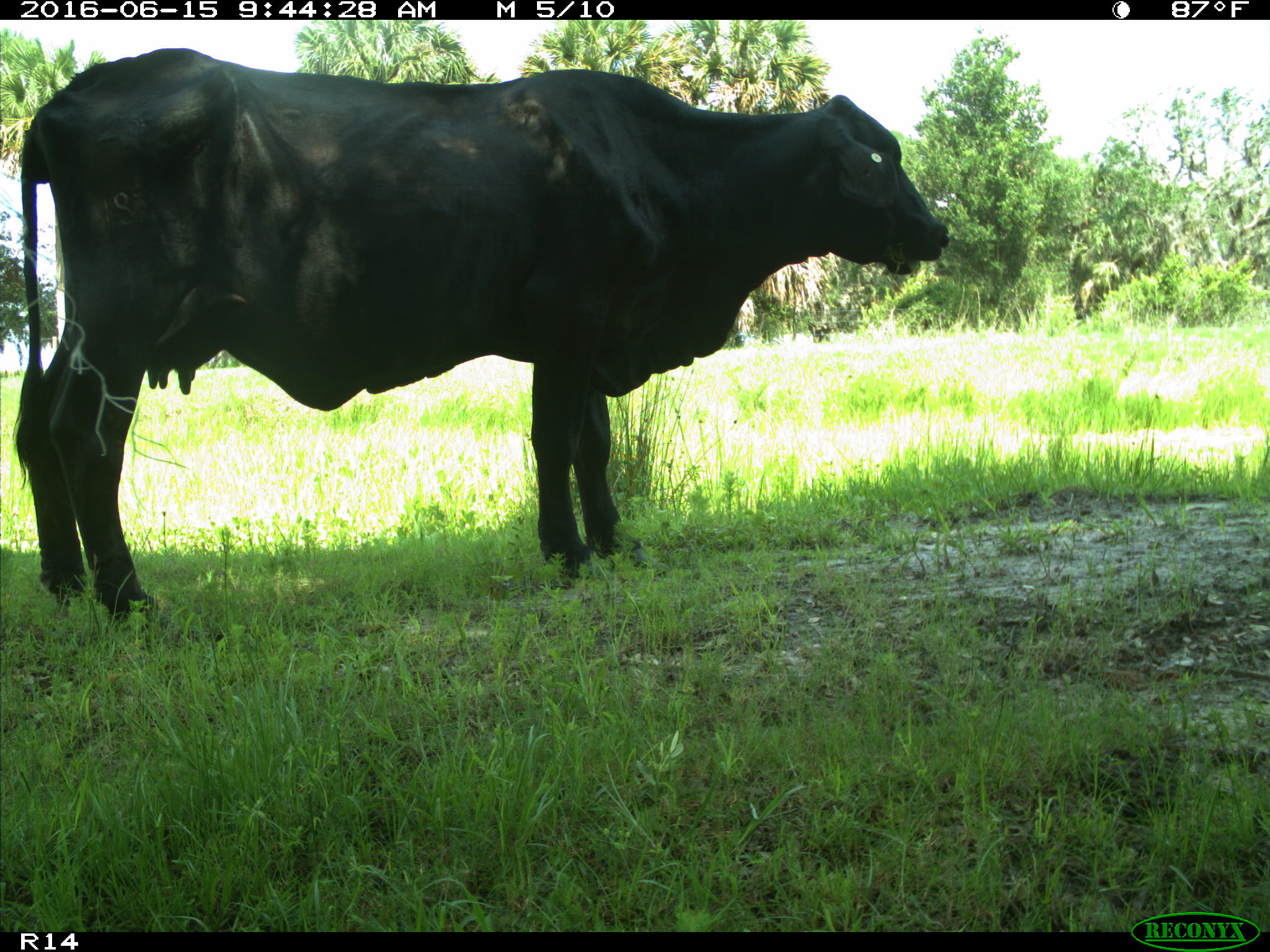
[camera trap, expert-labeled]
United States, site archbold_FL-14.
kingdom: Animalia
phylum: Chordata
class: Mammalia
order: Artiodactyla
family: Bovidae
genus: Bos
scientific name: Bos taurus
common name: domestic cow